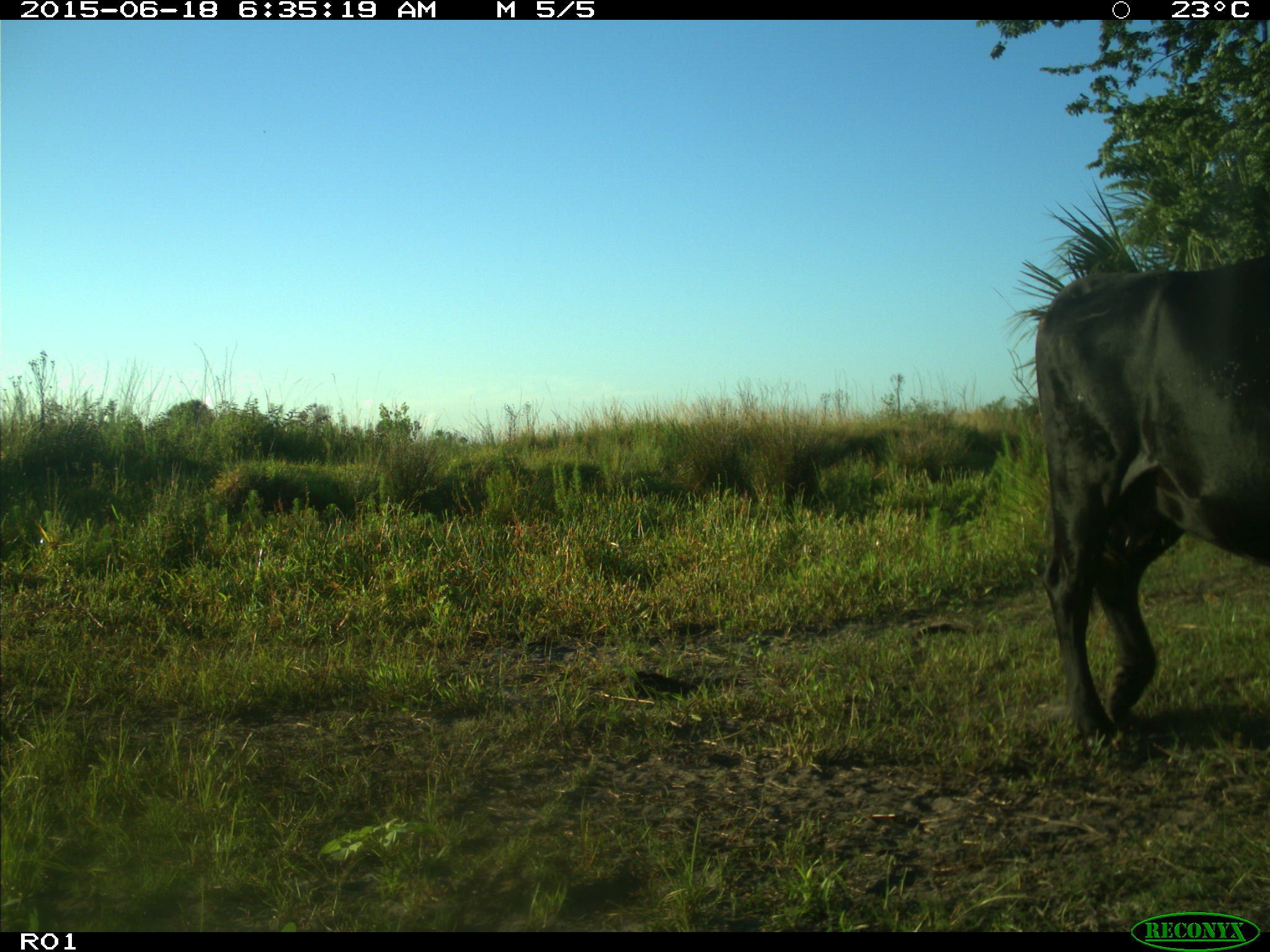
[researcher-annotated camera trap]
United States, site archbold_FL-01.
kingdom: Animalia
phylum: Chordata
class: Mammalia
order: Artiodactyla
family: Bovidae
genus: Bos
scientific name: Bos taurus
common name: domestic cow